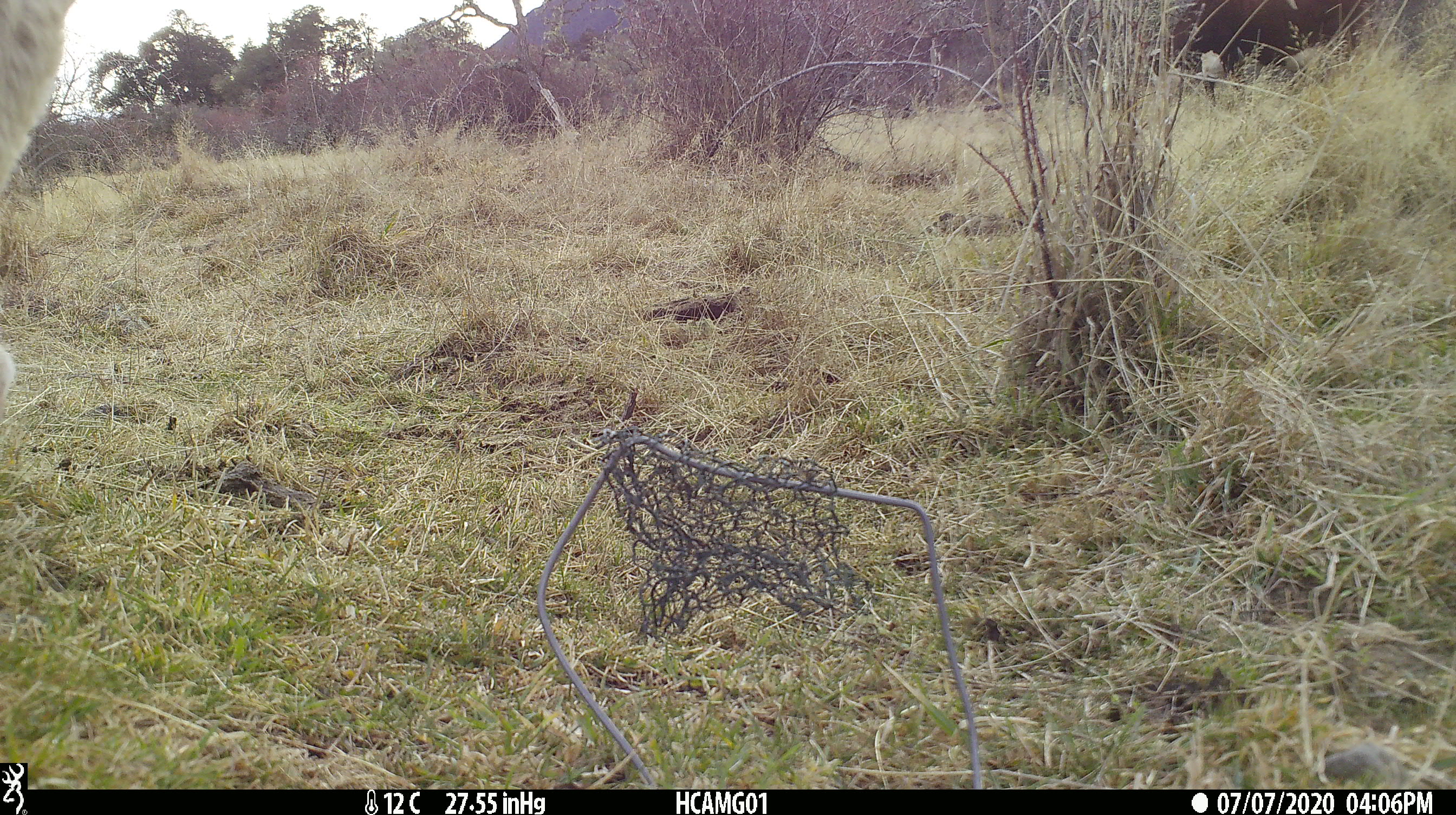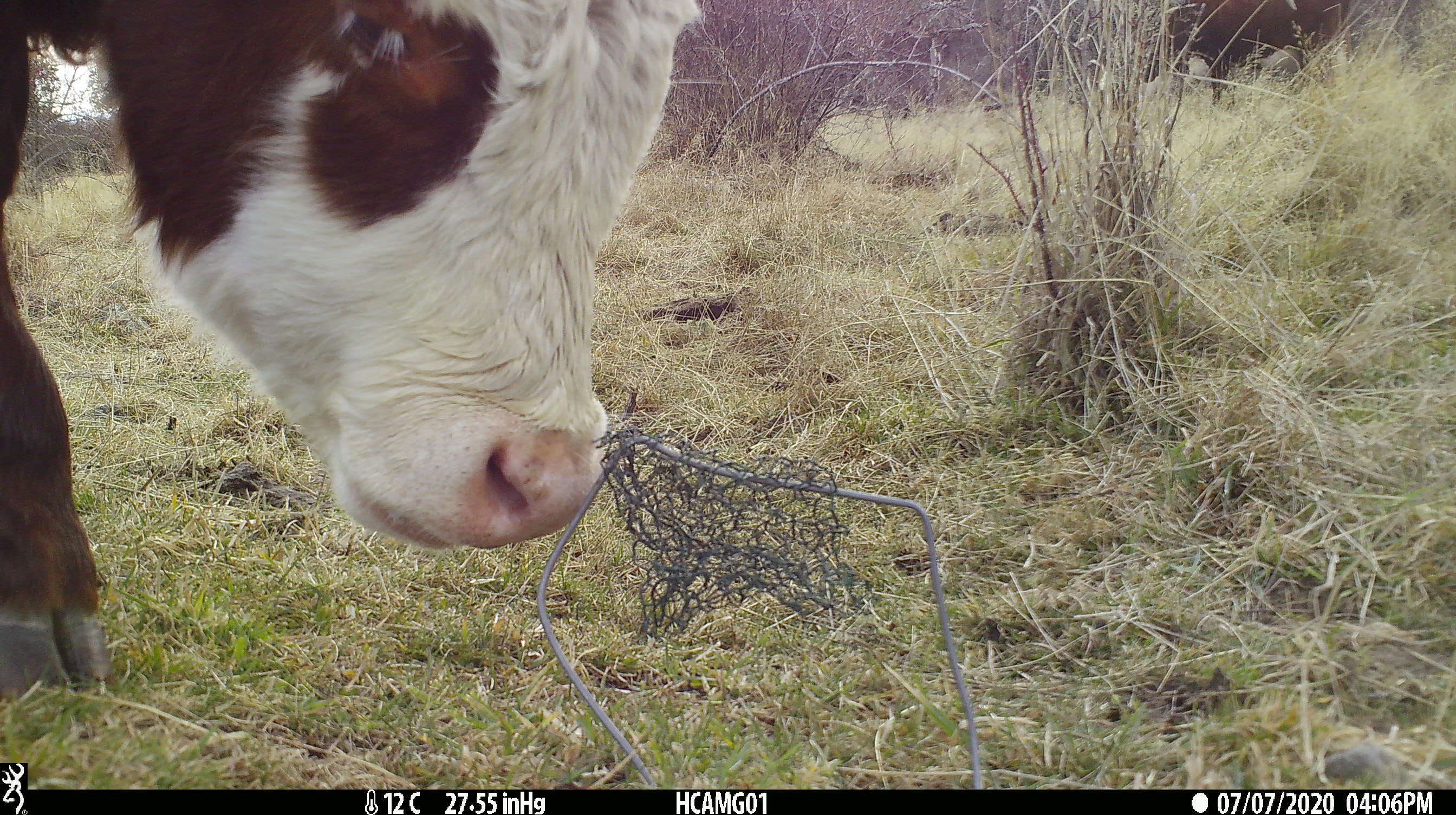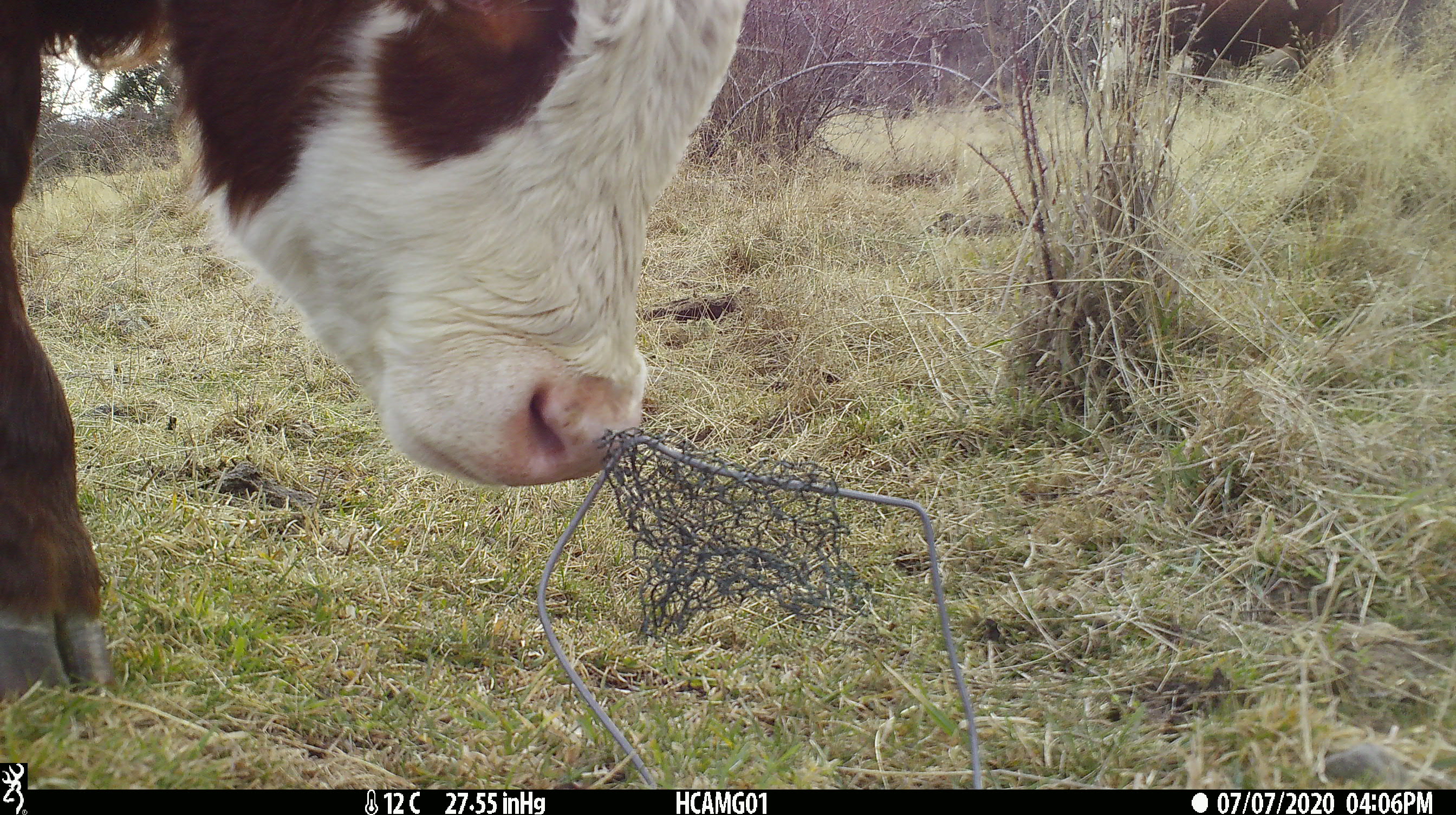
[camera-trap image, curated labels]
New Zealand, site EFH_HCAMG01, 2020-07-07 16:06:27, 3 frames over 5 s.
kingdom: Animalia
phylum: Chordata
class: Mammalia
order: Artiodactyla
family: Bovidae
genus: Bos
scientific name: Bos taurus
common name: domestic cow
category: cow